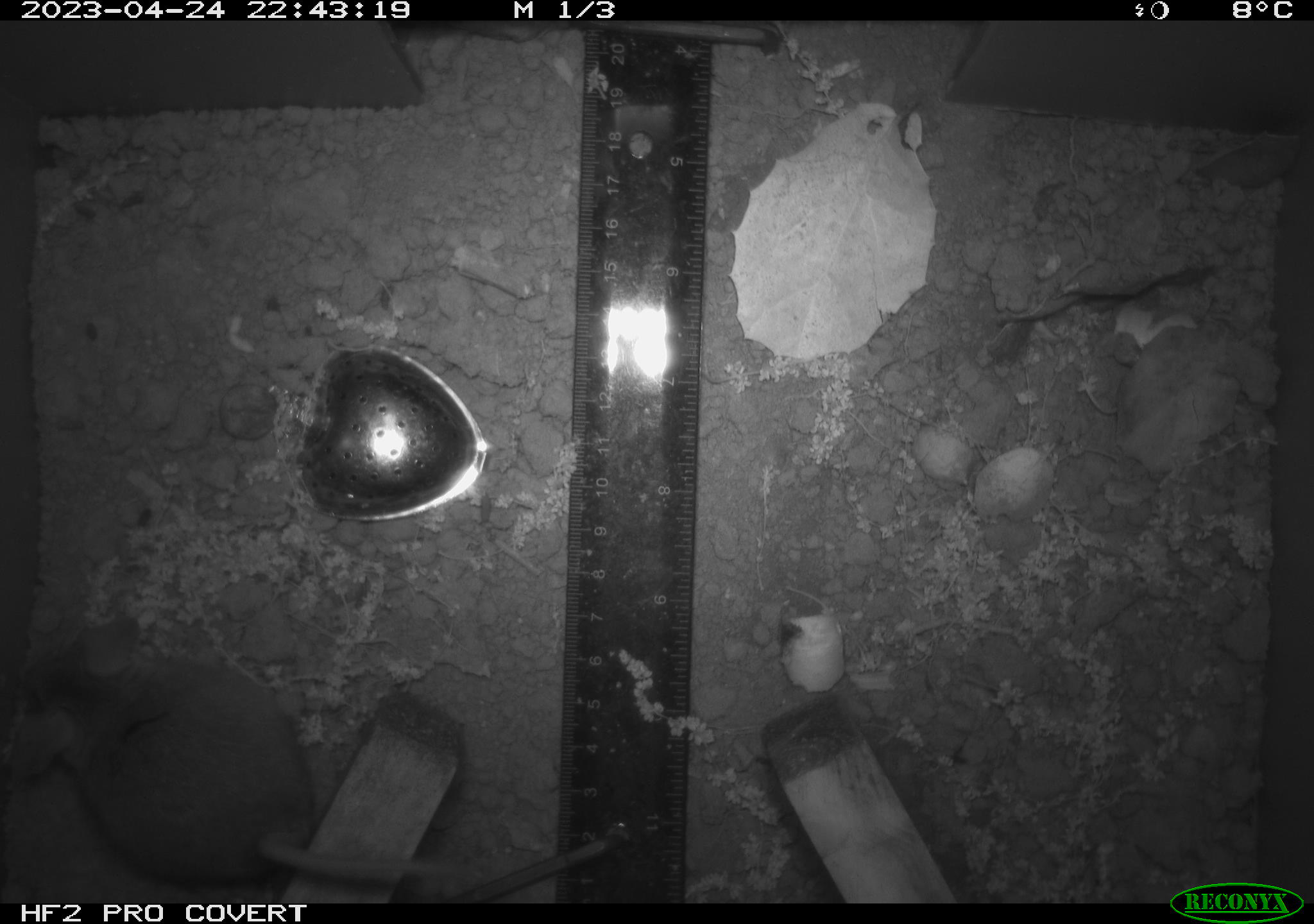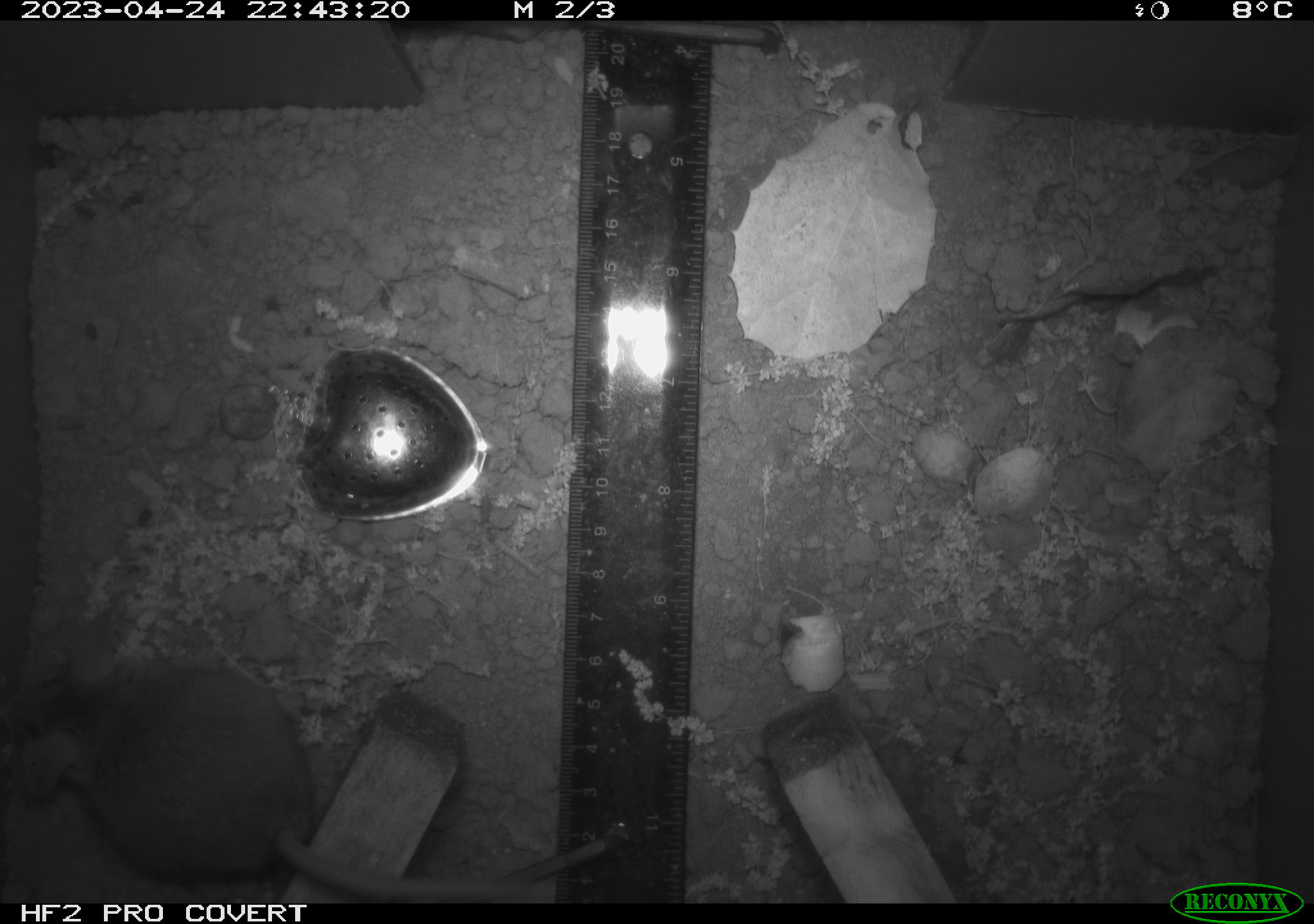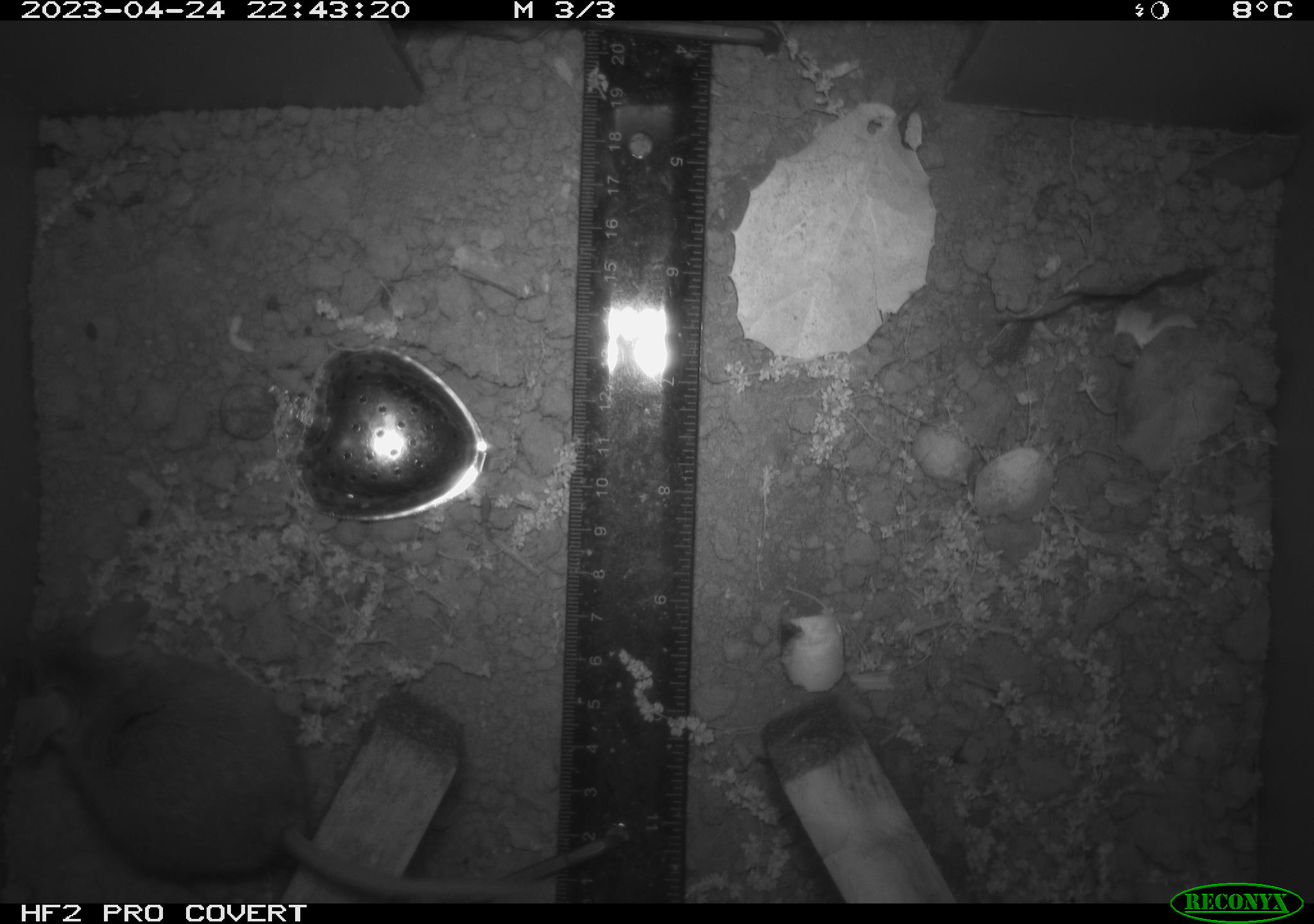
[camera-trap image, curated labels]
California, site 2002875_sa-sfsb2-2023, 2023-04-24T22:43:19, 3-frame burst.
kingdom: Animalia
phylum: Chordata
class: Mammalia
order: Rodentia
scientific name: Rodentia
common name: mouse species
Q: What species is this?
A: Mouse species (Rodentia).